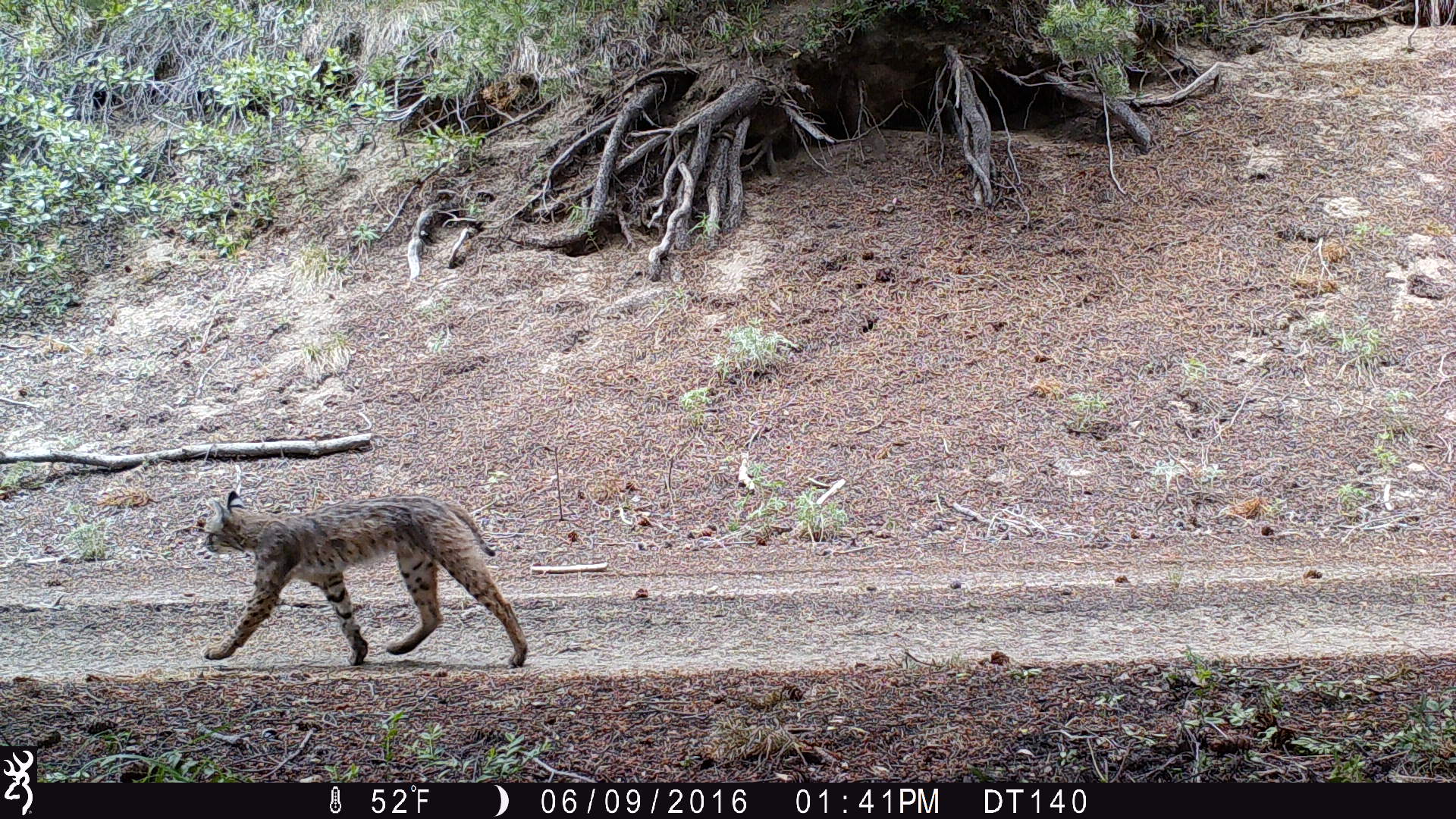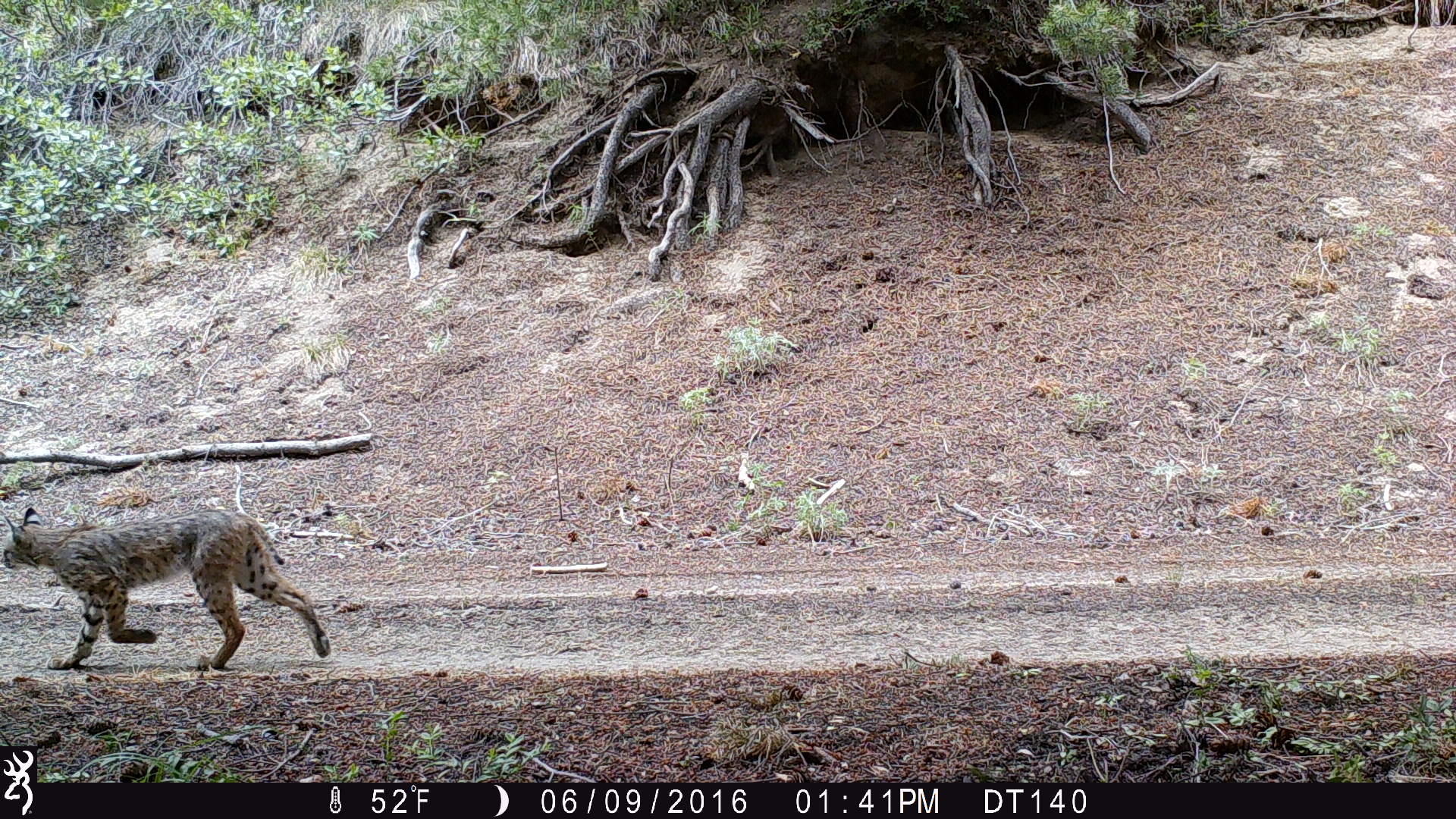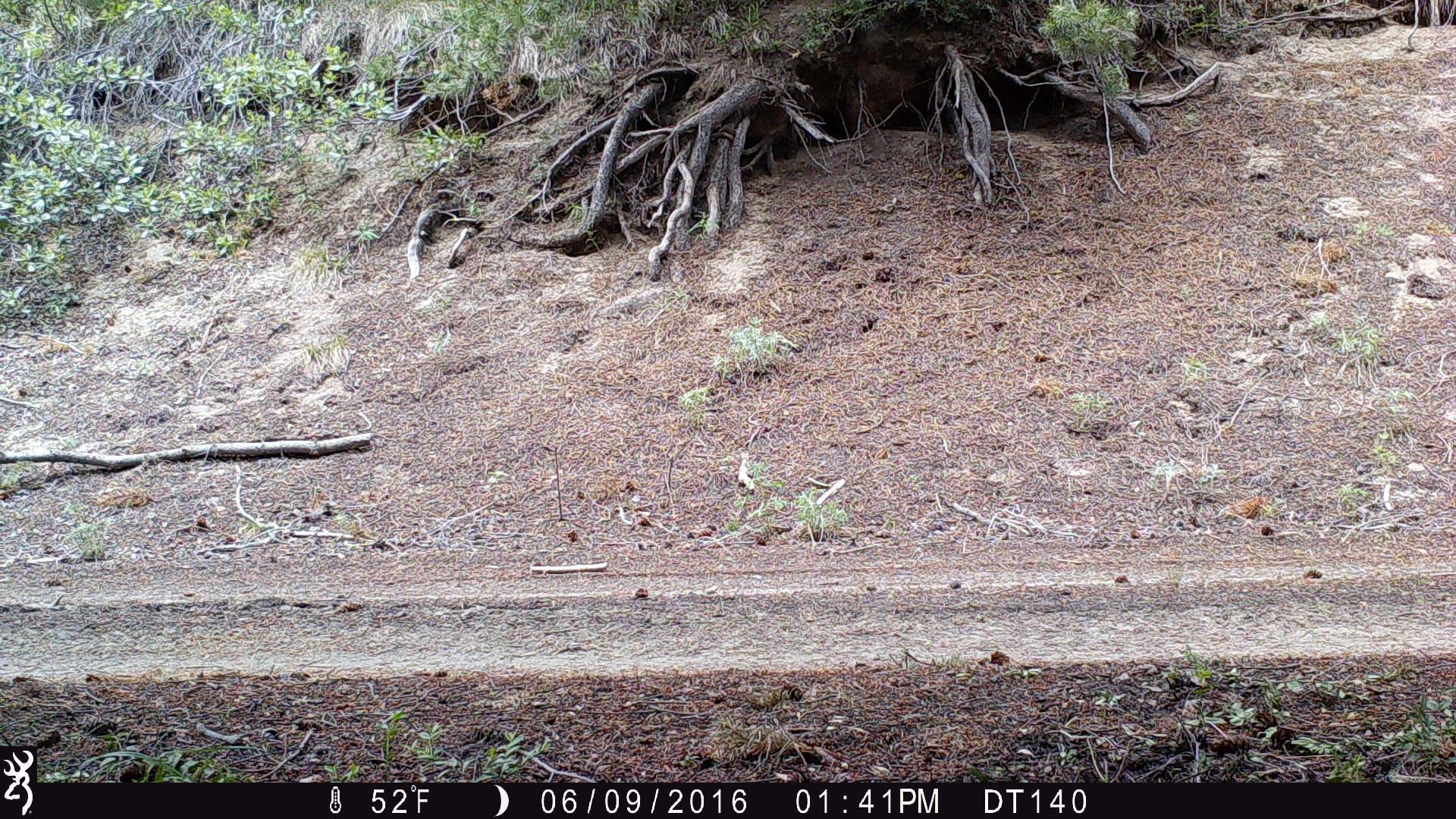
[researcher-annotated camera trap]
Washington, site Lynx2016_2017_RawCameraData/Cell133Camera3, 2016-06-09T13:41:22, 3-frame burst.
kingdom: Animalia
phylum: Chordata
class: Mammalia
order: Carnivora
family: Felidae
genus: Lynx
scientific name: Lynx rufus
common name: bobcat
Lynx rufus (bobcat). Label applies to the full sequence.